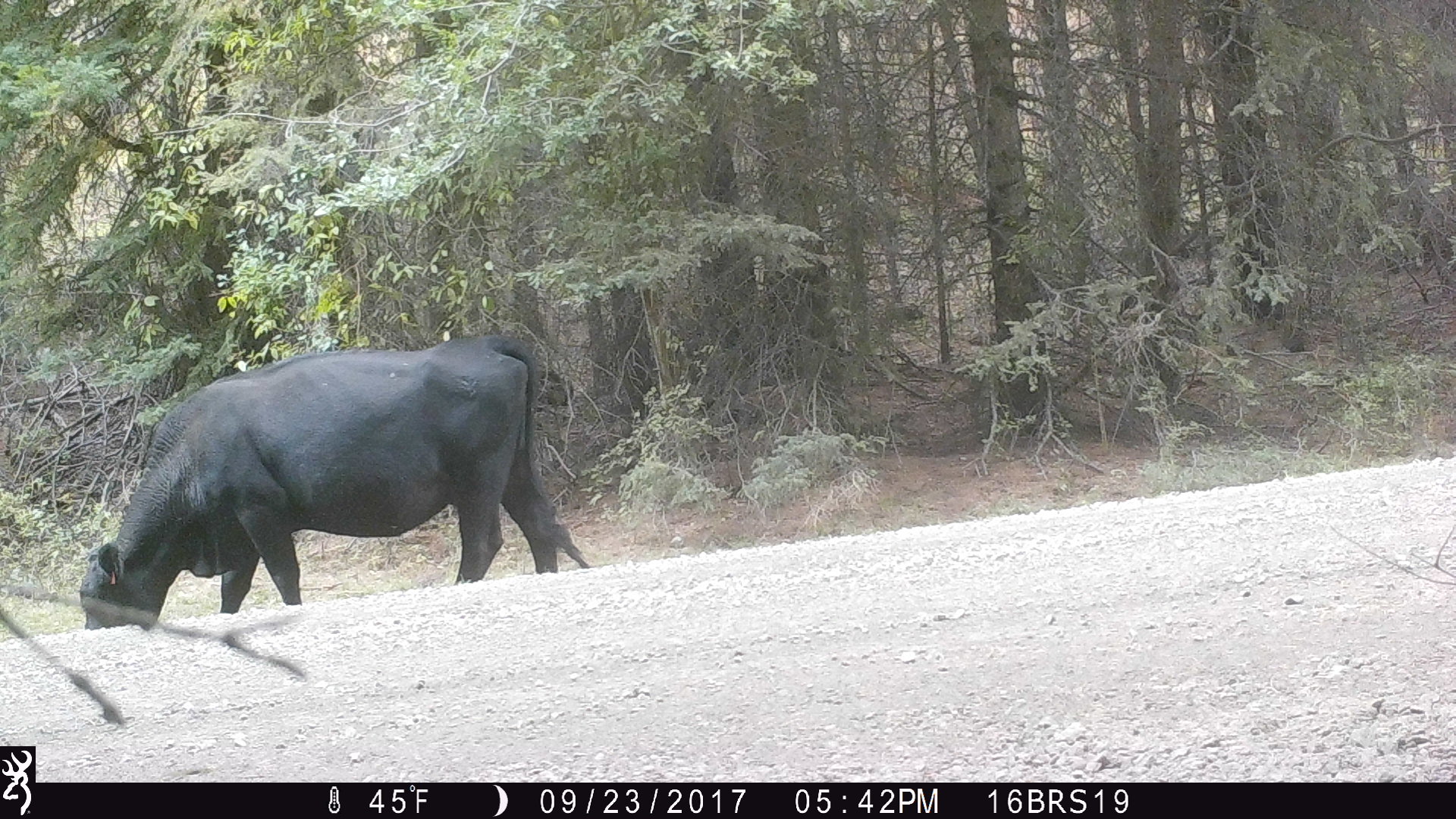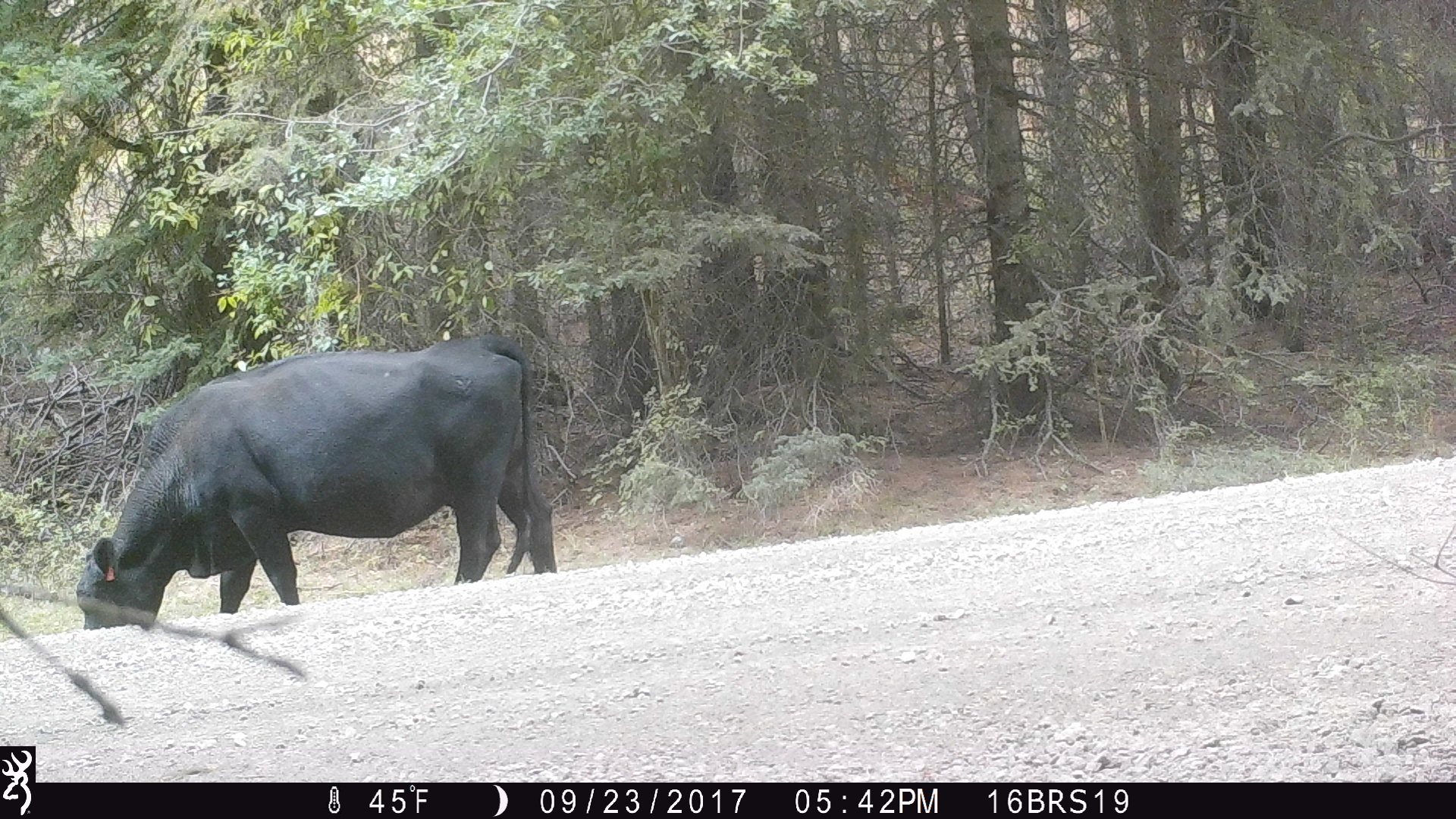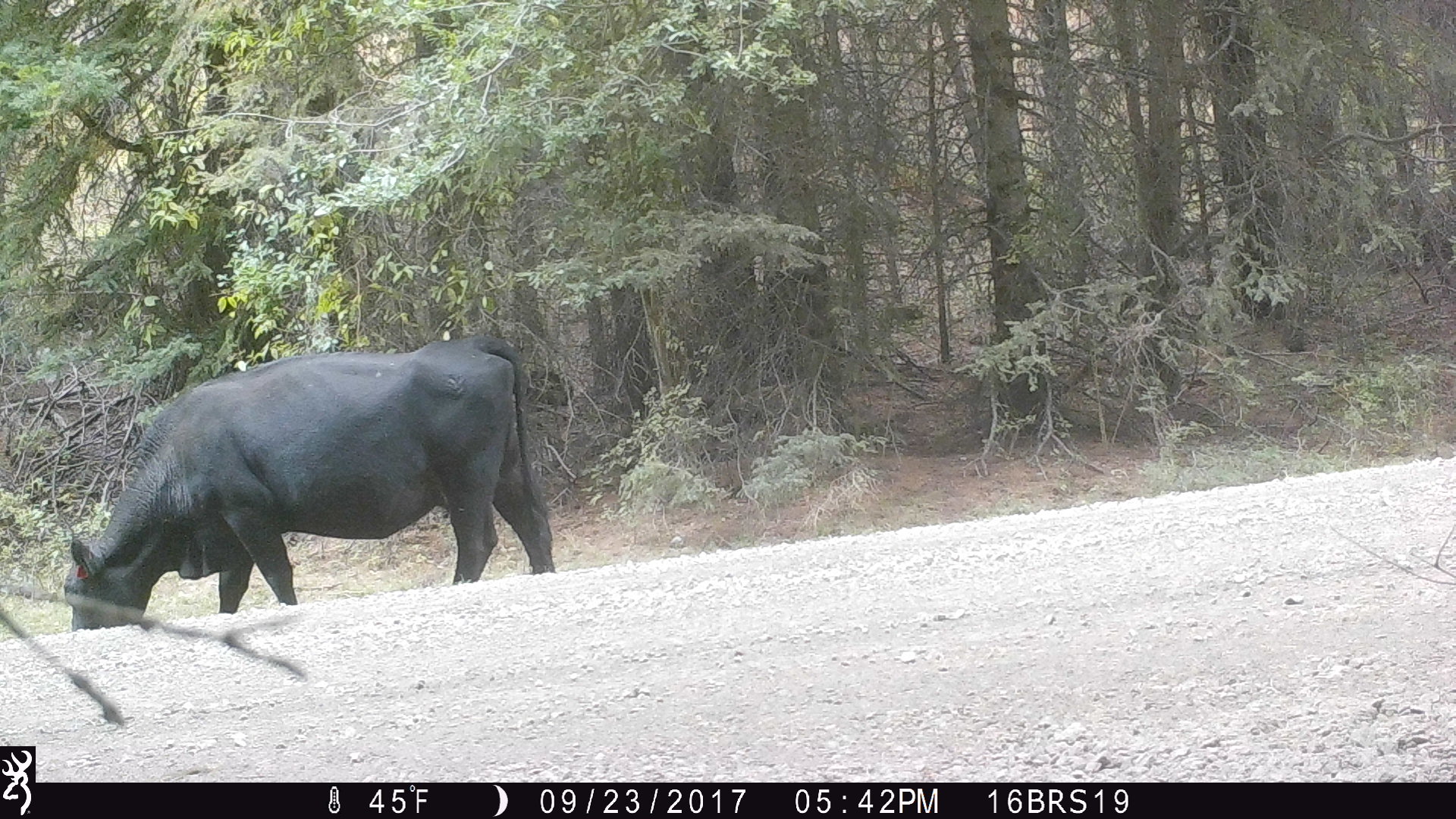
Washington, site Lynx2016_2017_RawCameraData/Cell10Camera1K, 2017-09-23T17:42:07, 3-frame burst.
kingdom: Animalia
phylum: Chordata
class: Mammalia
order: Artiodactyla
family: Bovidae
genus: Bos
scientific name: Bos taurus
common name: domestic cattle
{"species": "domestic cattle (Bos taurus)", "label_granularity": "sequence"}